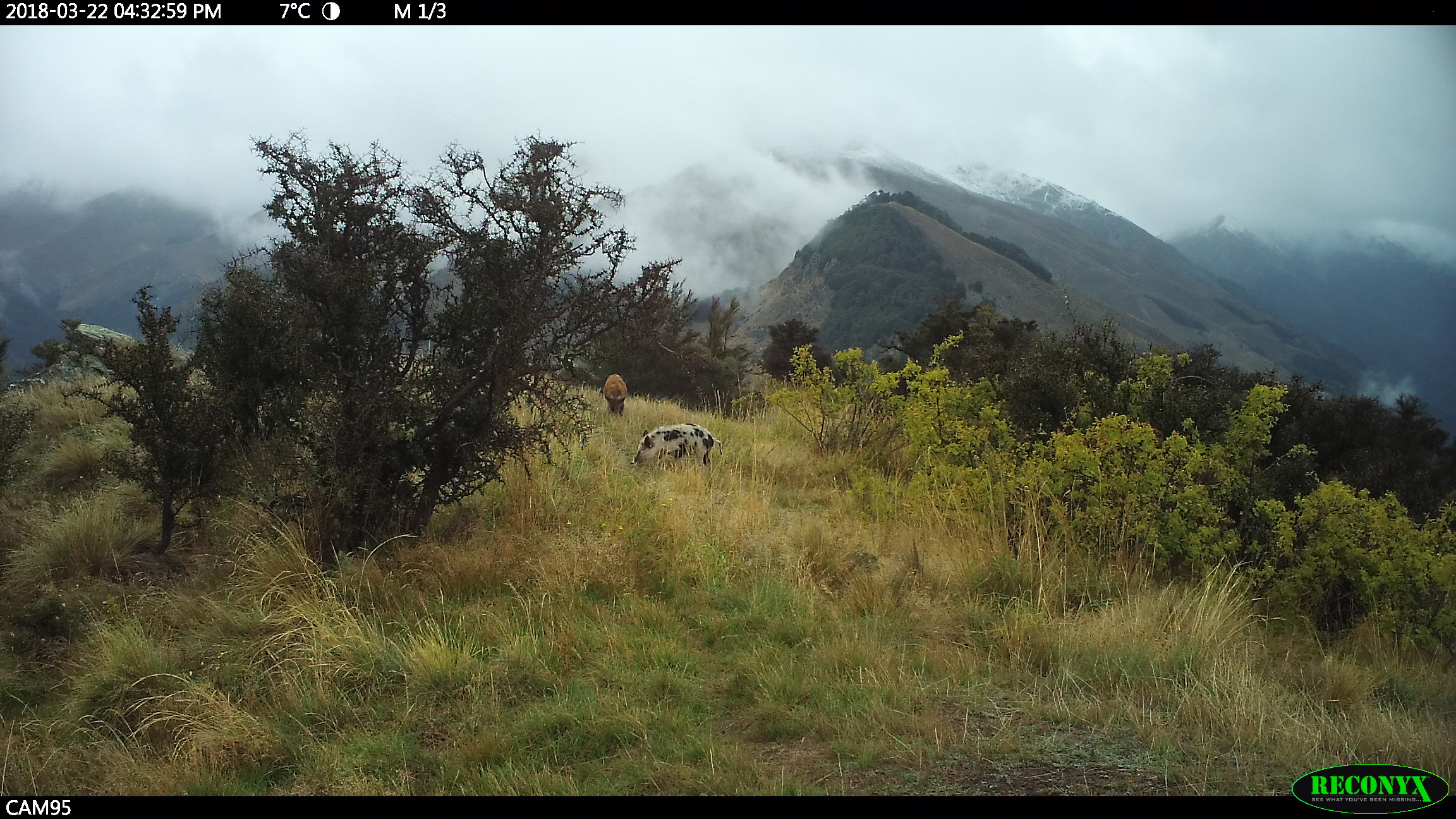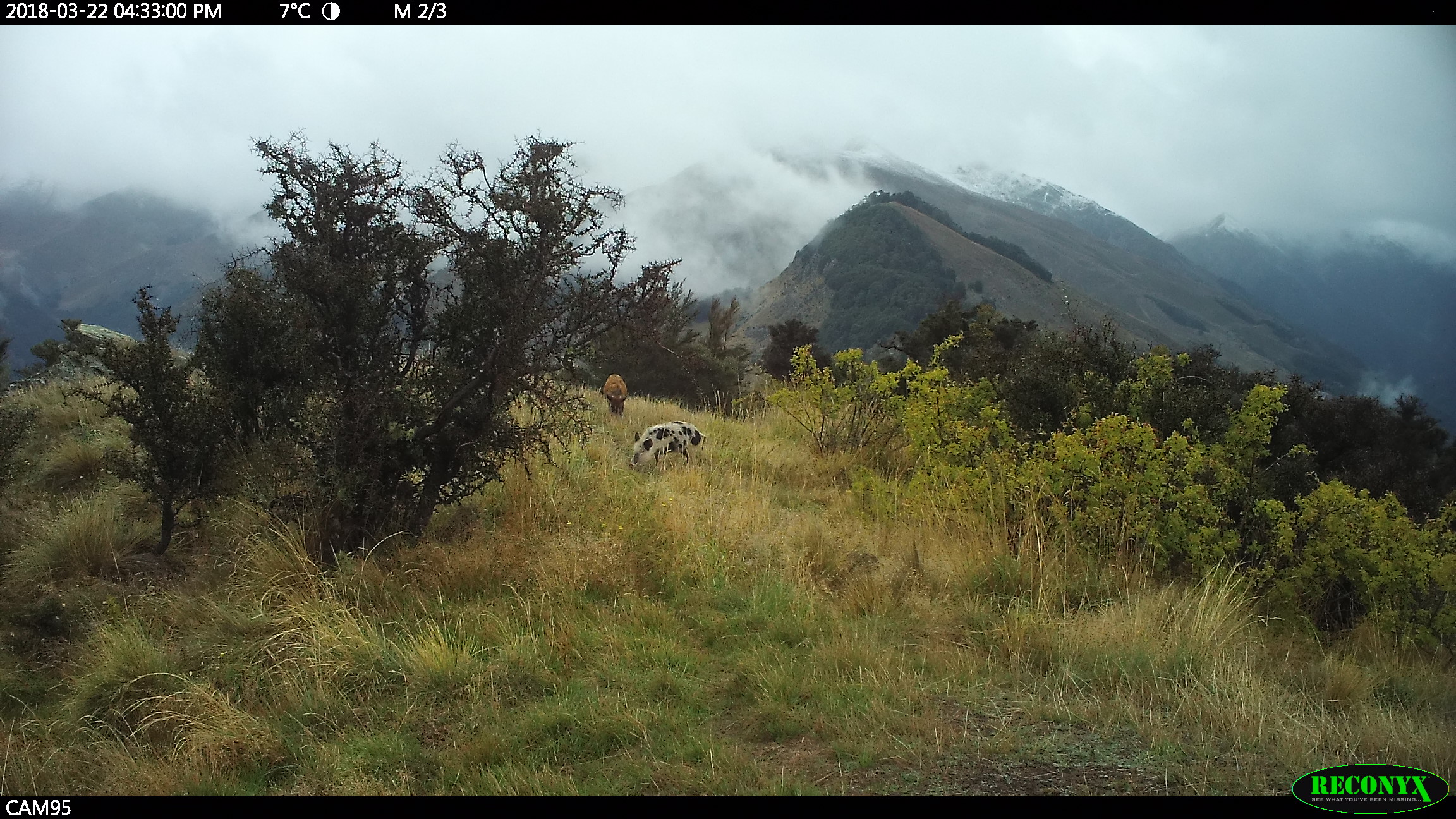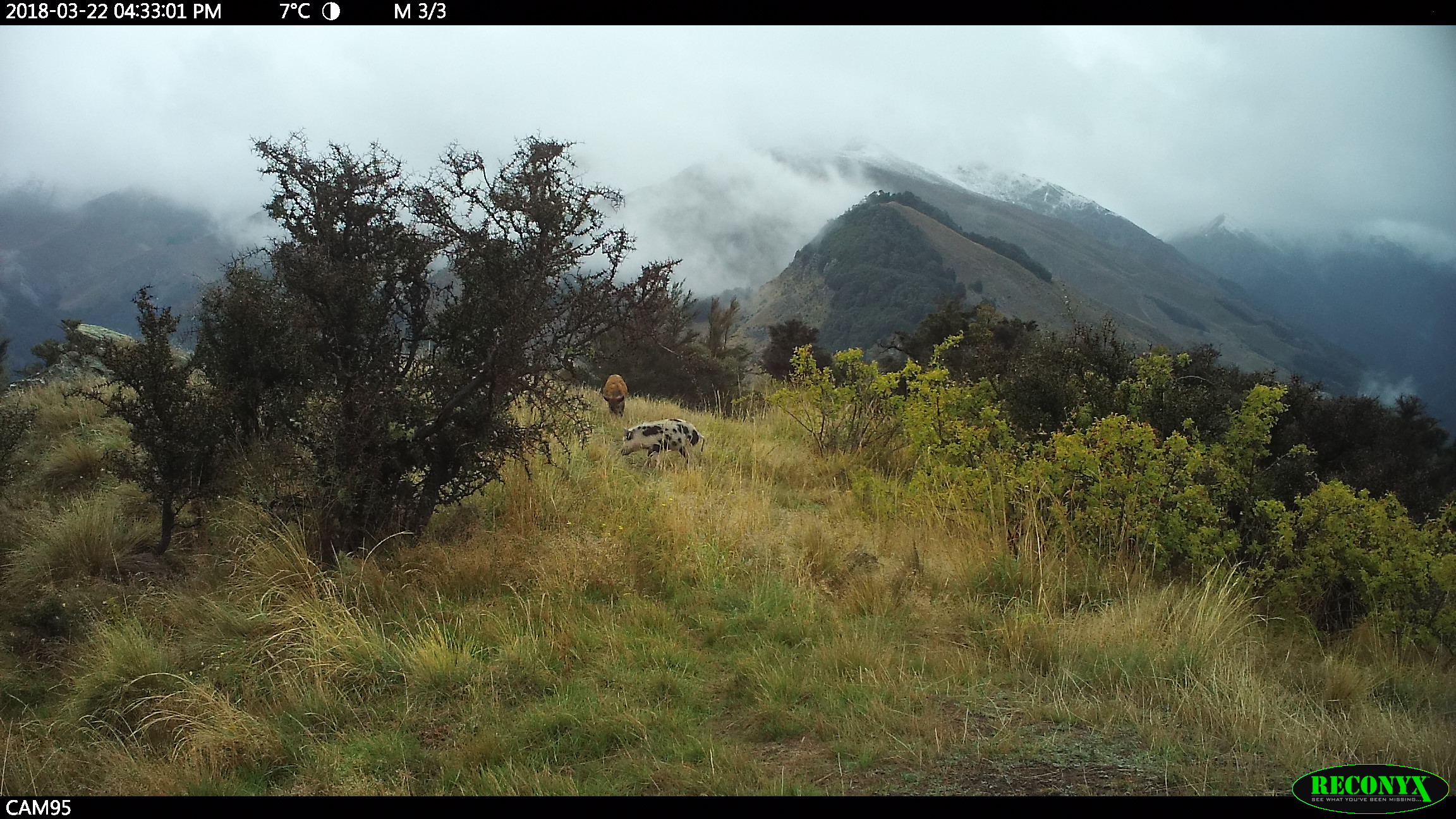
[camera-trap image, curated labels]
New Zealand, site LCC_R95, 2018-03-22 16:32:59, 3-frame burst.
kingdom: Animalia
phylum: Chordata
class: Mammalia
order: Artiodactyla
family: Suidae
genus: Sus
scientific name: Sus scrofa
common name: pig